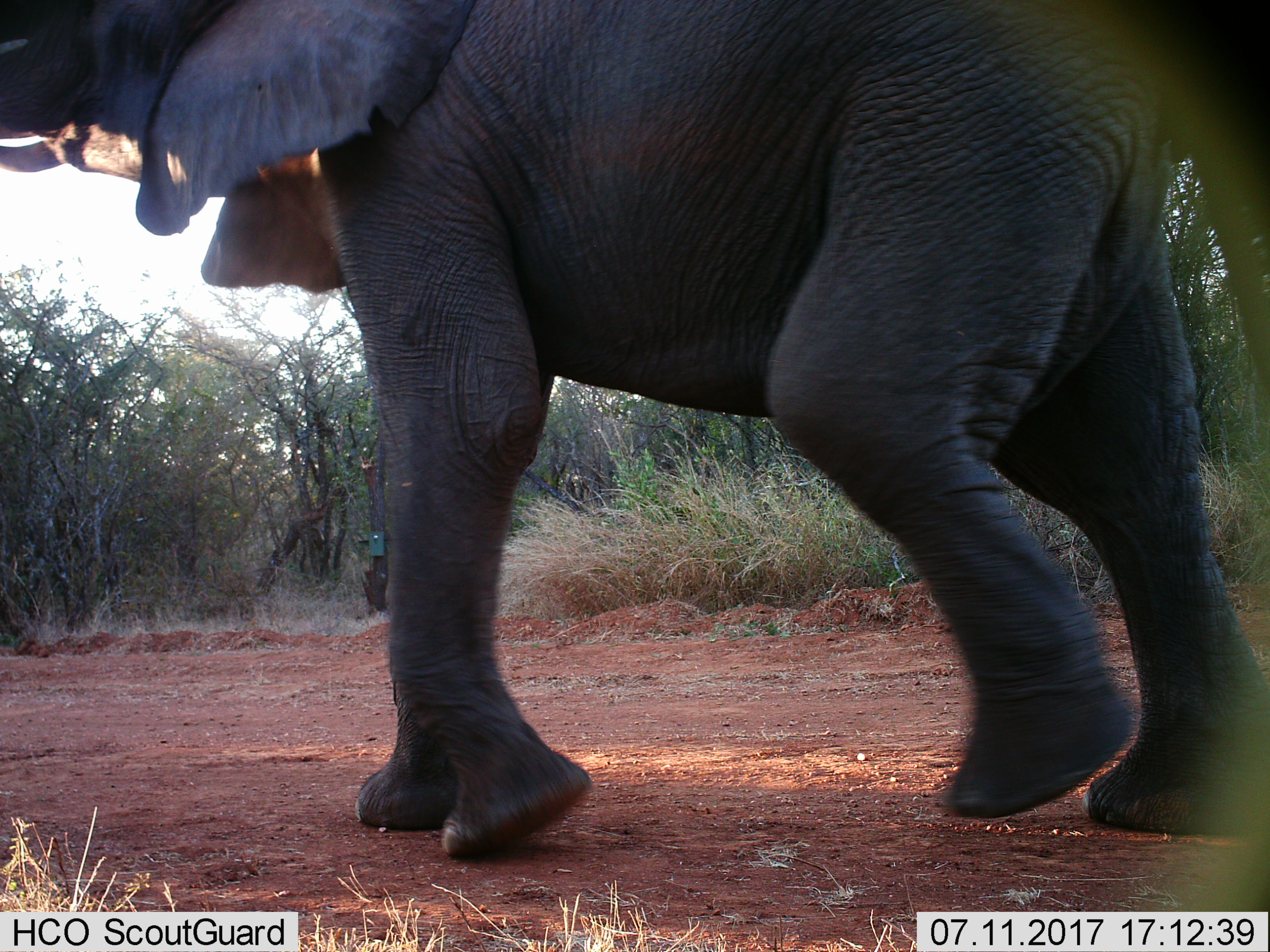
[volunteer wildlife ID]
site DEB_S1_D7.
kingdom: Animalia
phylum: Chordata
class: Mammalia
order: Proboscidea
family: Elephantidae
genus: Loxodonta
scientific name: Loxodonta africana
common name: african bush elephant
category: elephant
Elephant (african bush elephant) (Loxodonta africana), count 1. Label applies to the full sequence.